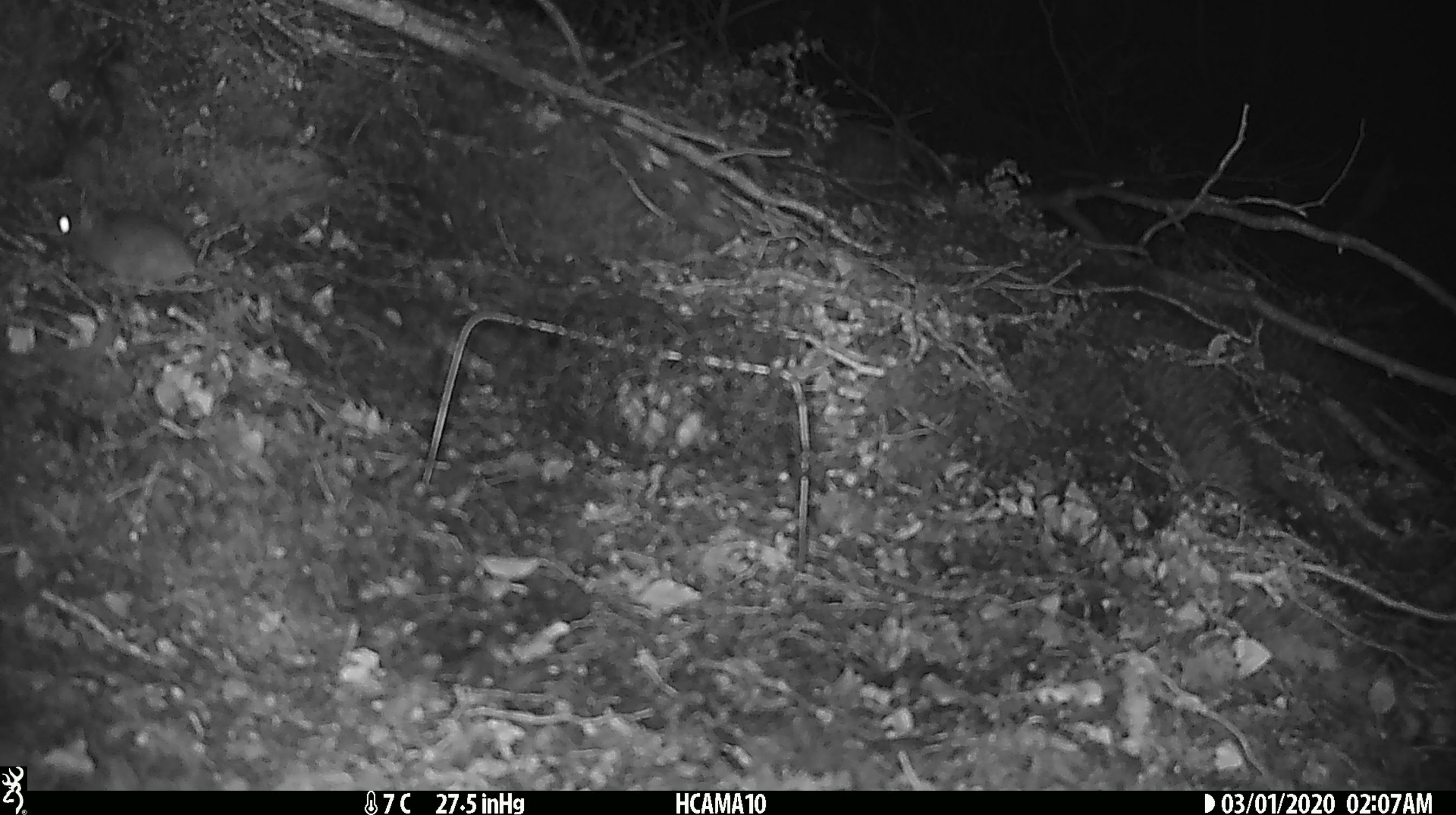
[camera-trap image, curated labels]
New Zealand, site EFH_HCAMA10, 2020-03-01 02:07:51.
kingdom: Animalia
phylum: Chordata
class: Mammalia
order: Rodentia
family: Muridae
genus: Mus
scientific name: Mus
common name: mouse